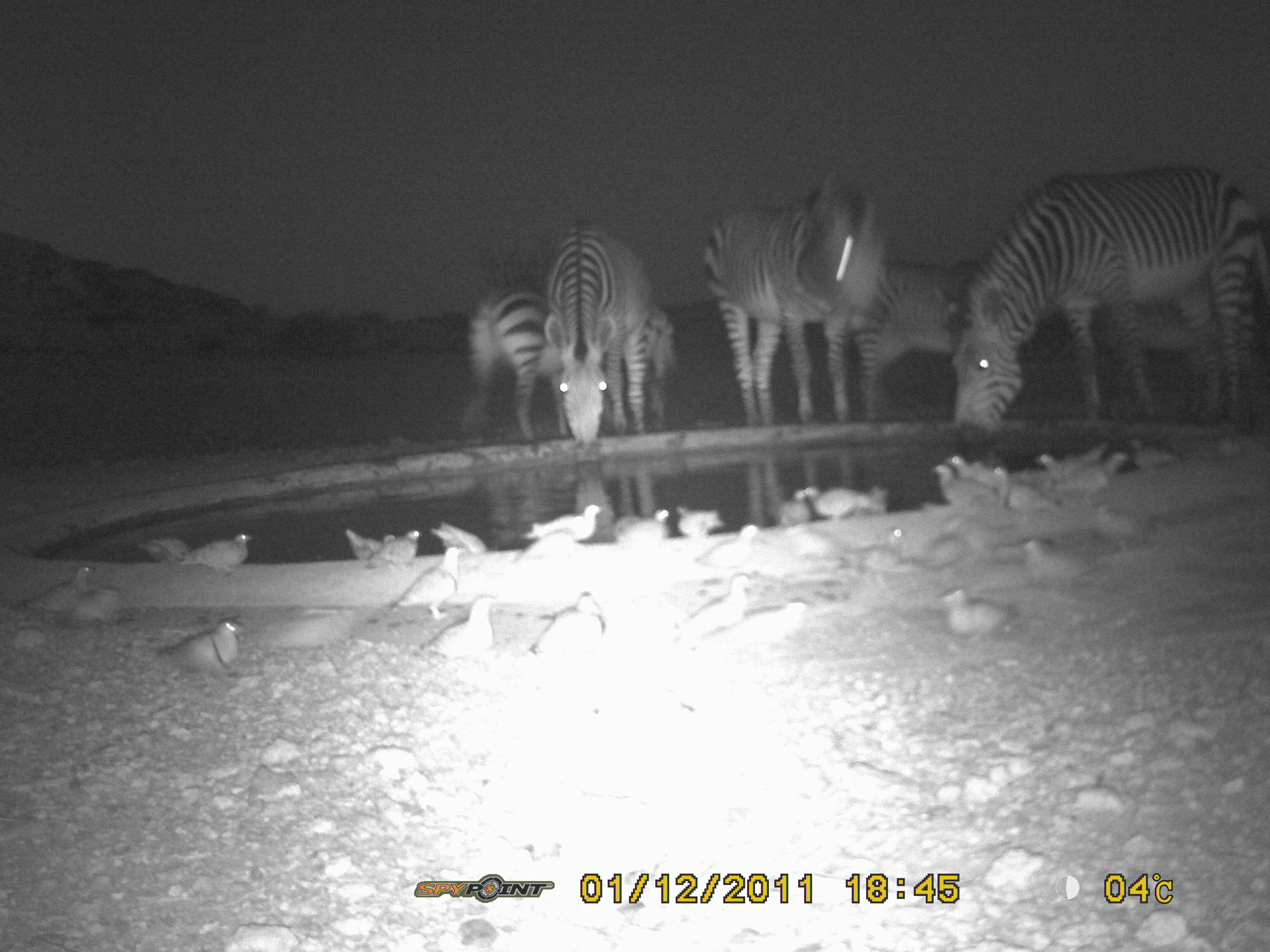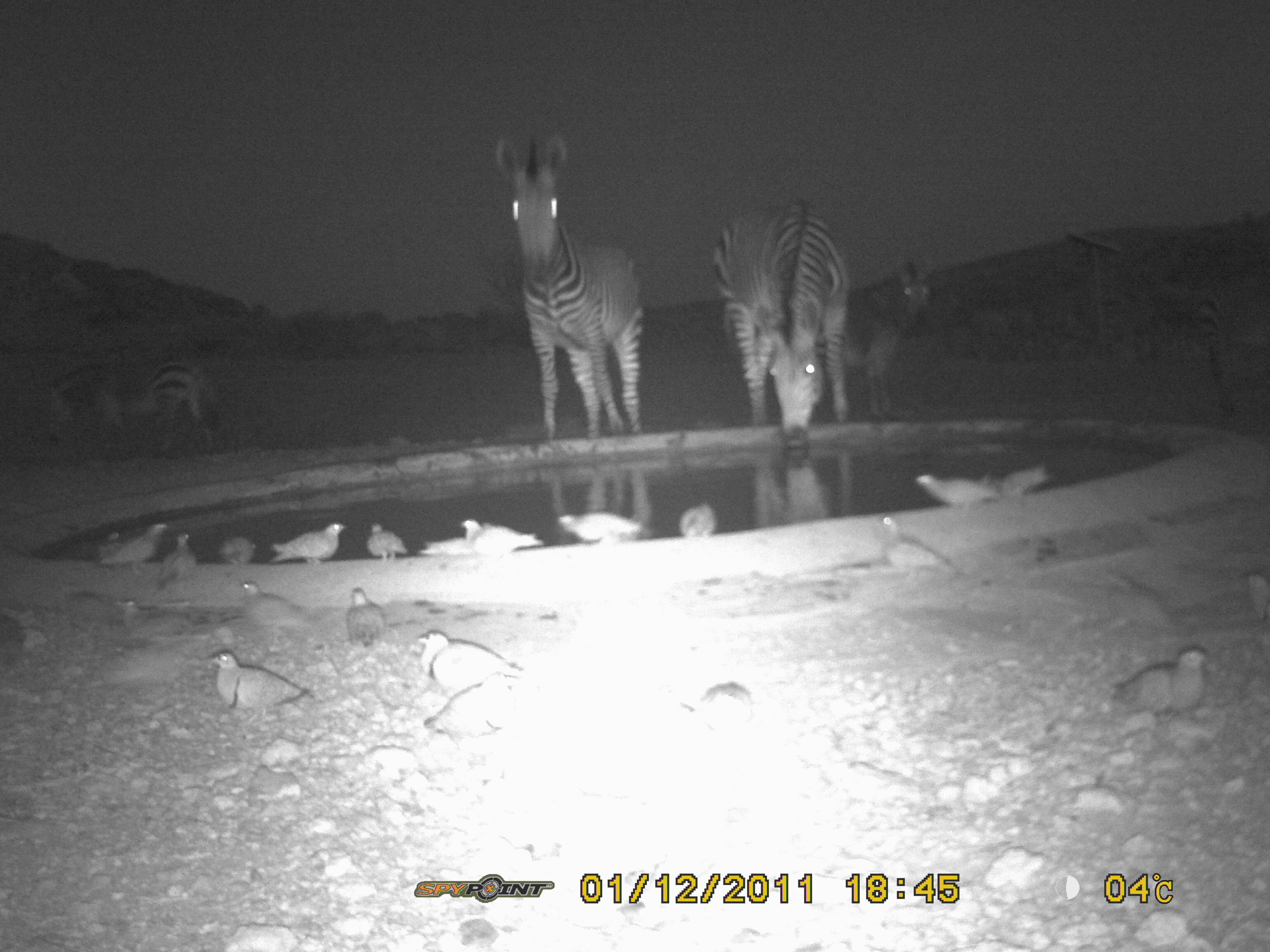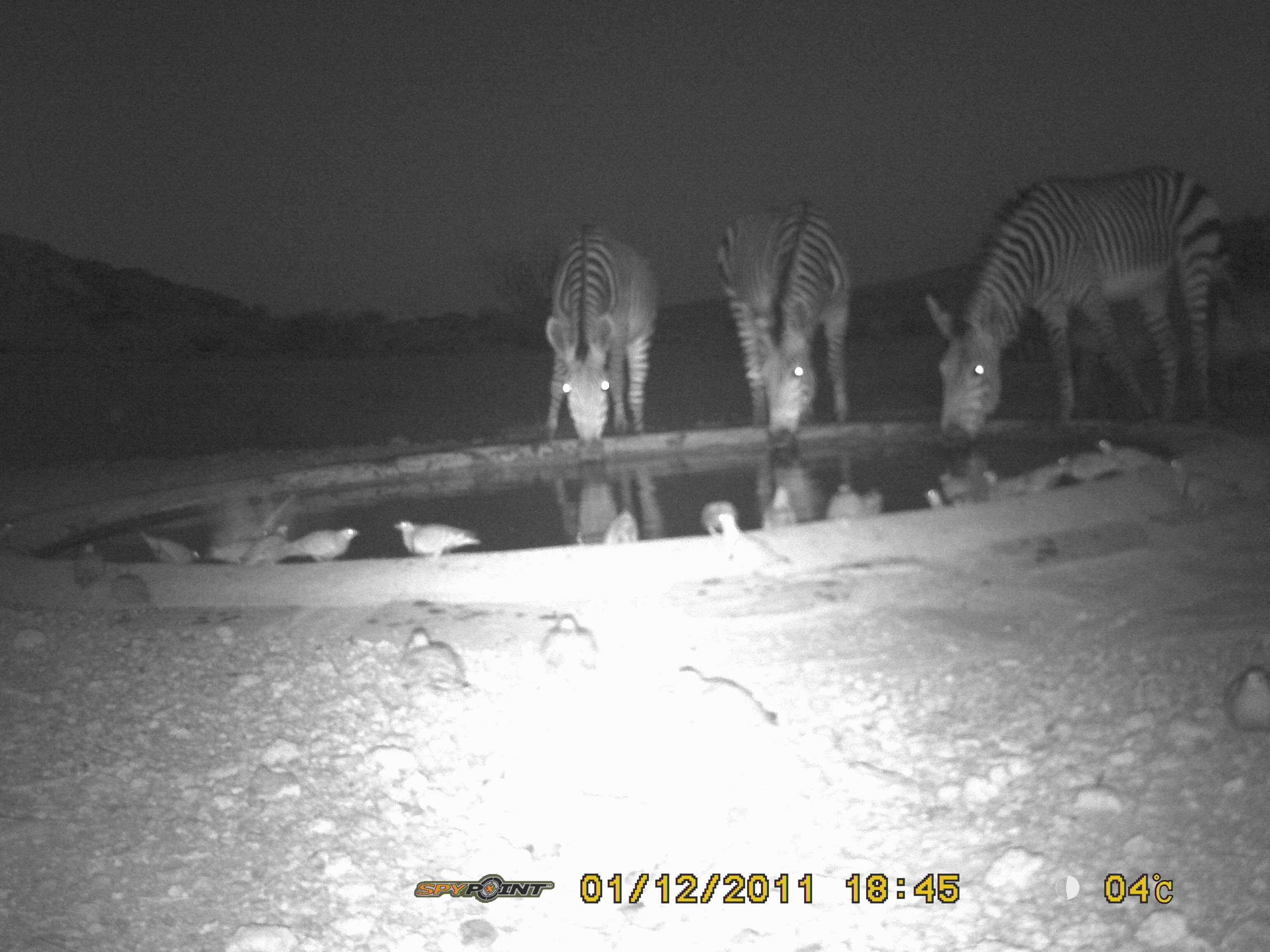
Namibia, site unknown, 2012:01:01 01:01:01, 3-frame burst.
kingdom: Animalia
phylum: Chordata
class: Mammalia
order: Perissodactyla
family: Equidae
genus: Equus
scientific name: Equus zebra hartmannae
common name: hartmann's mountain zebra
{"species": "Equus zebra hartmannae (hartmann's mountain zebra)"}